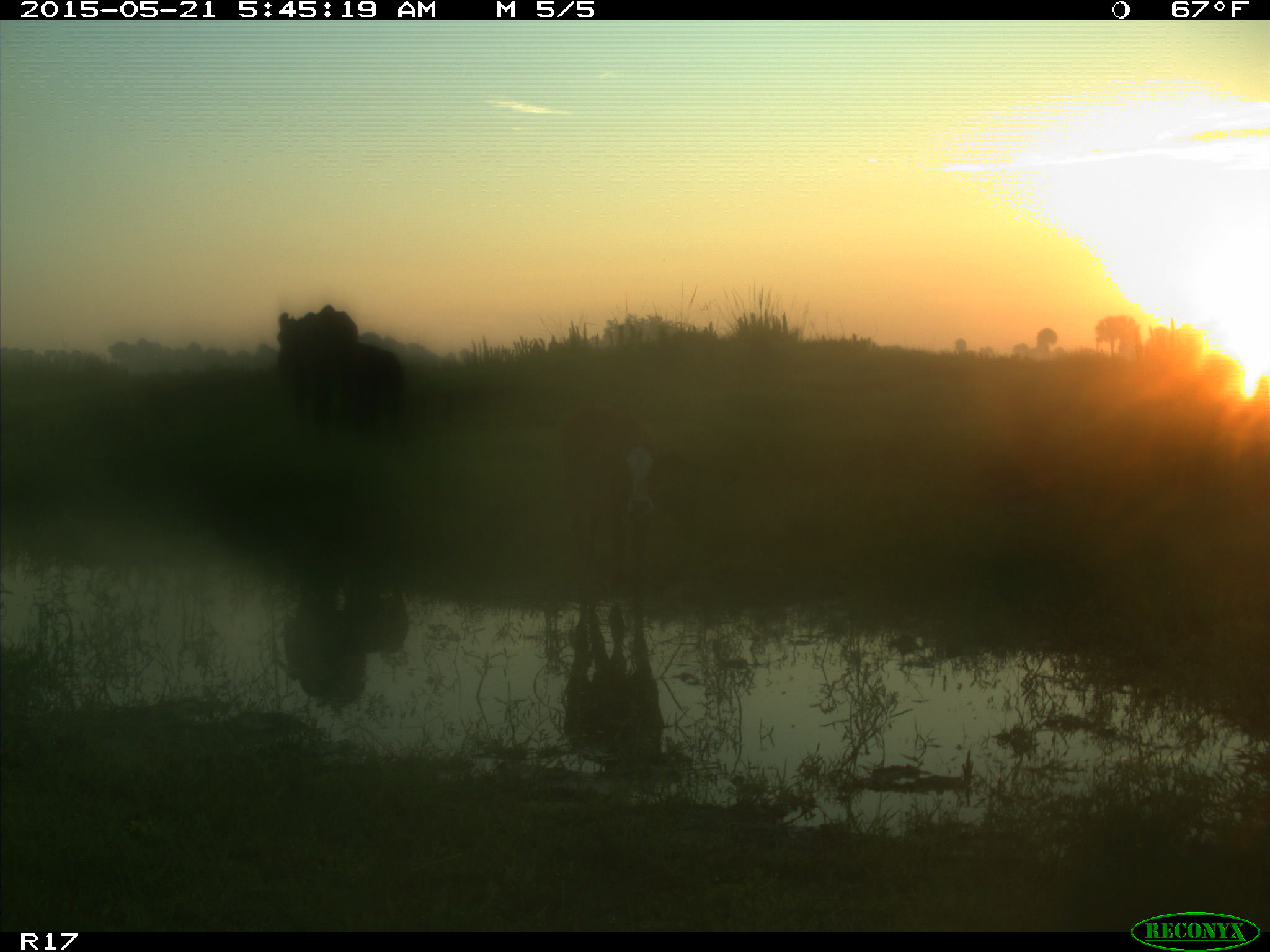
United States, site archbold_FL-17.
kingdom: Animalia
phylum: Chordata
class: Mammalia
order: Artiodactyla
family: Bovidae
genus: Bos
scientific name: Bos taurus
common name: domestic cow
Bos taurus (domestic cow).